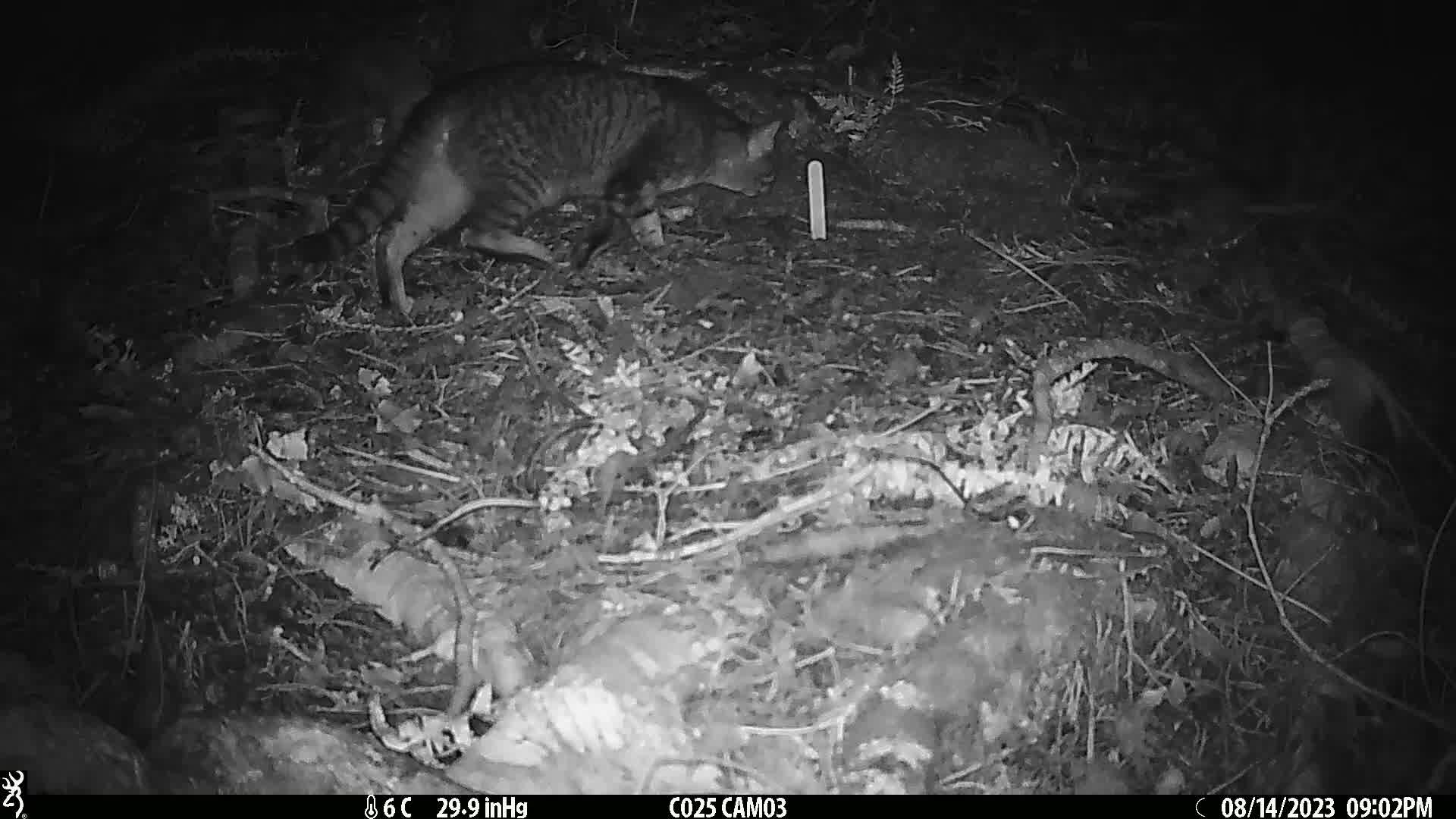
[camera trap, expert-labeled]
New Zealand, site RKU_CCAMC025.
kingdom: Animalia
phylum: Chordata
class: Mammalia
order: Carnivora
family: Felidae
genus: Felis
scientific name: Felis catus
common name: domestic cat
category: cat